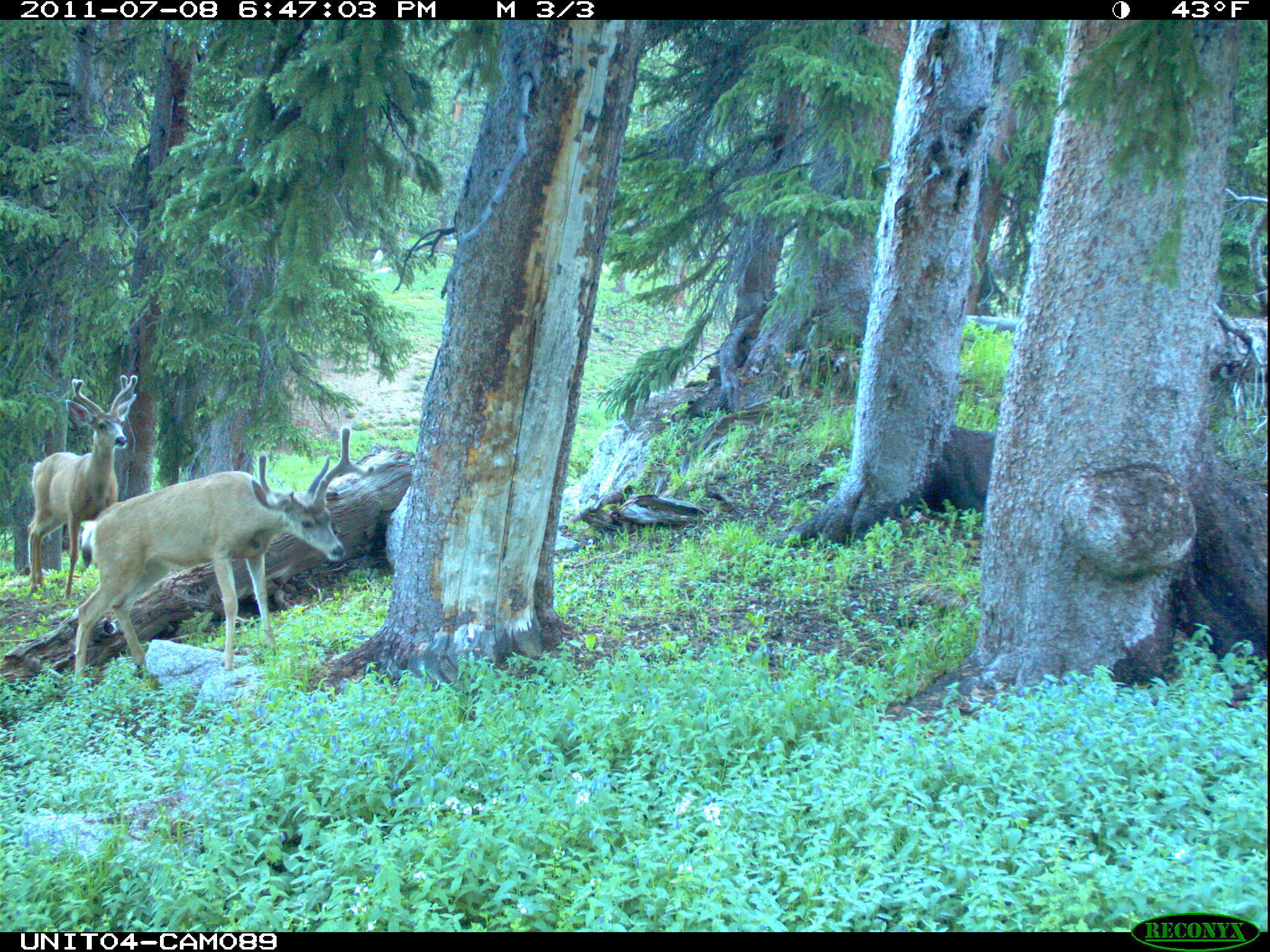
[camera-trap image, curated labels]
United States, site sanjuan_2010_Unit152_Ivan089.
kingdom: Animalia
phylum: Chordata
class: Mammalia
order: Artiodactyla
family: Cervidae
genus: Odocoileus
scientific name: Odocoileus hemionus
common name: mule deer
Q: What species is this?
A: Odocoileus hemionus (mule deer).